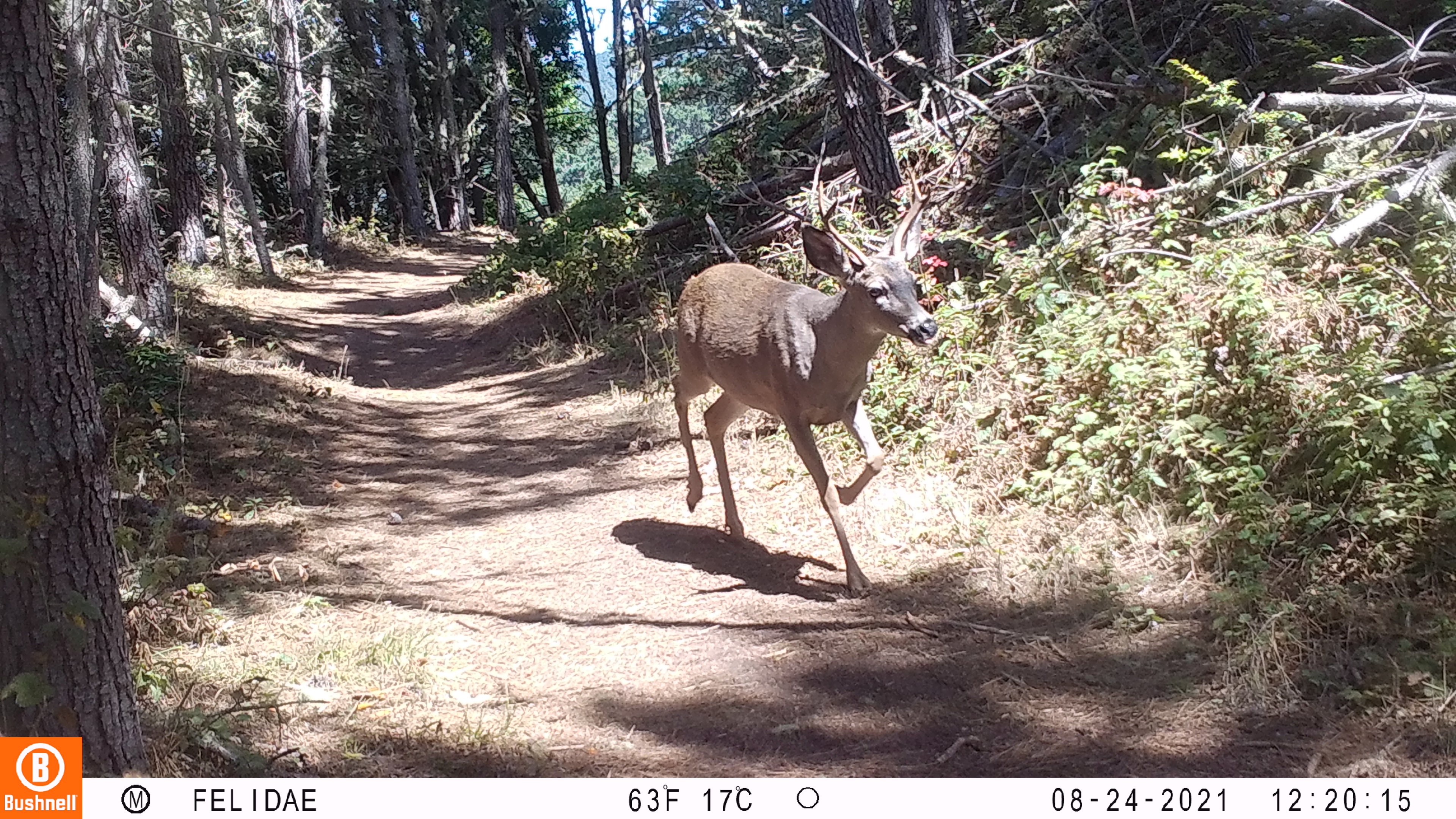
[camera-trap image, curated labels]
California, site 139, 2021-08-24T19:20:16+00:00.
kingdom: Animalia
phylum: Chordata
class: Mammalia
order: Artiodactyla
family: Cervidae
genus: Odocoileus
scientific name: Odocoileus hemionus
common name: mule deer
Mule deer (Odocoileus hemionus).